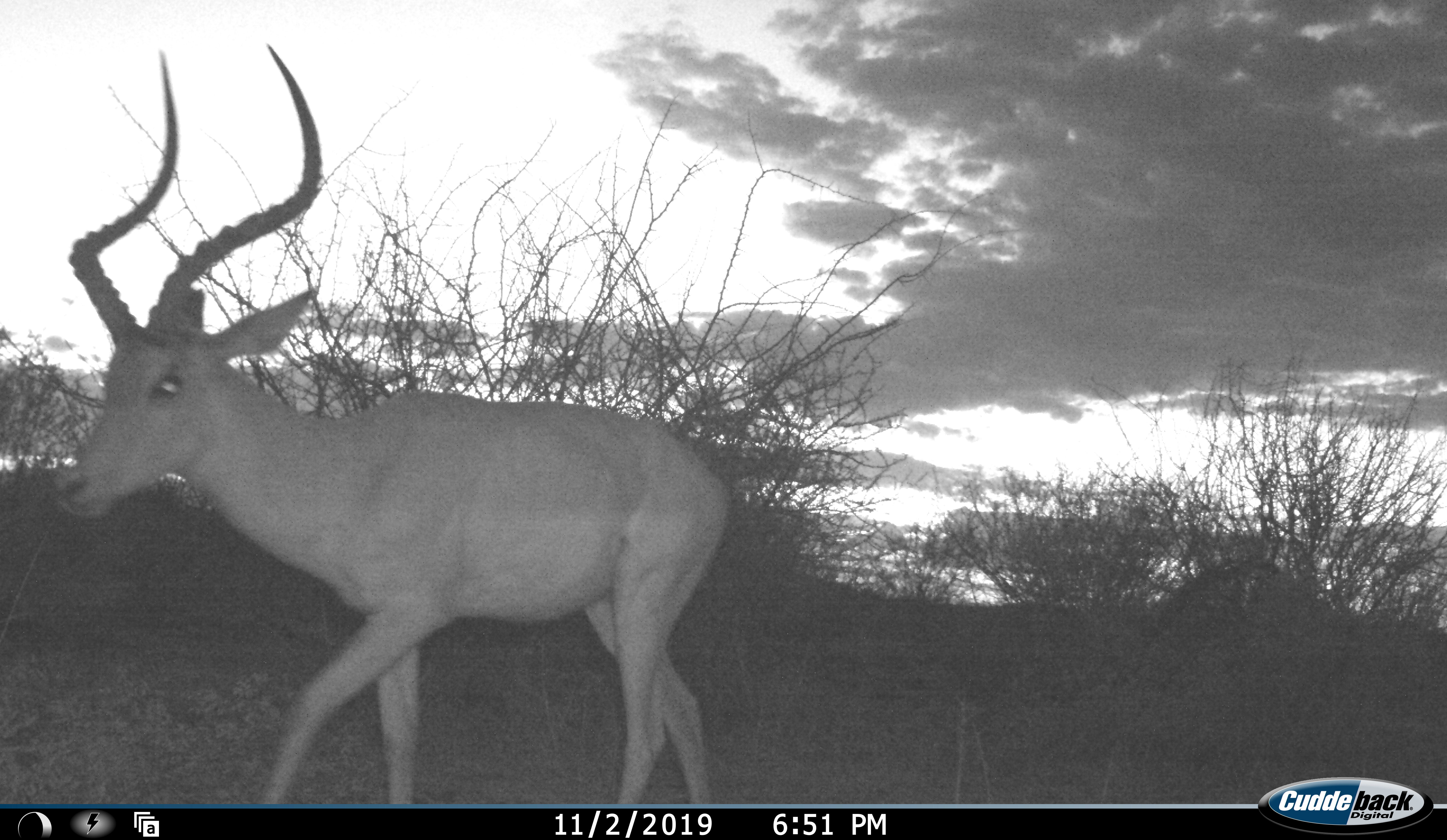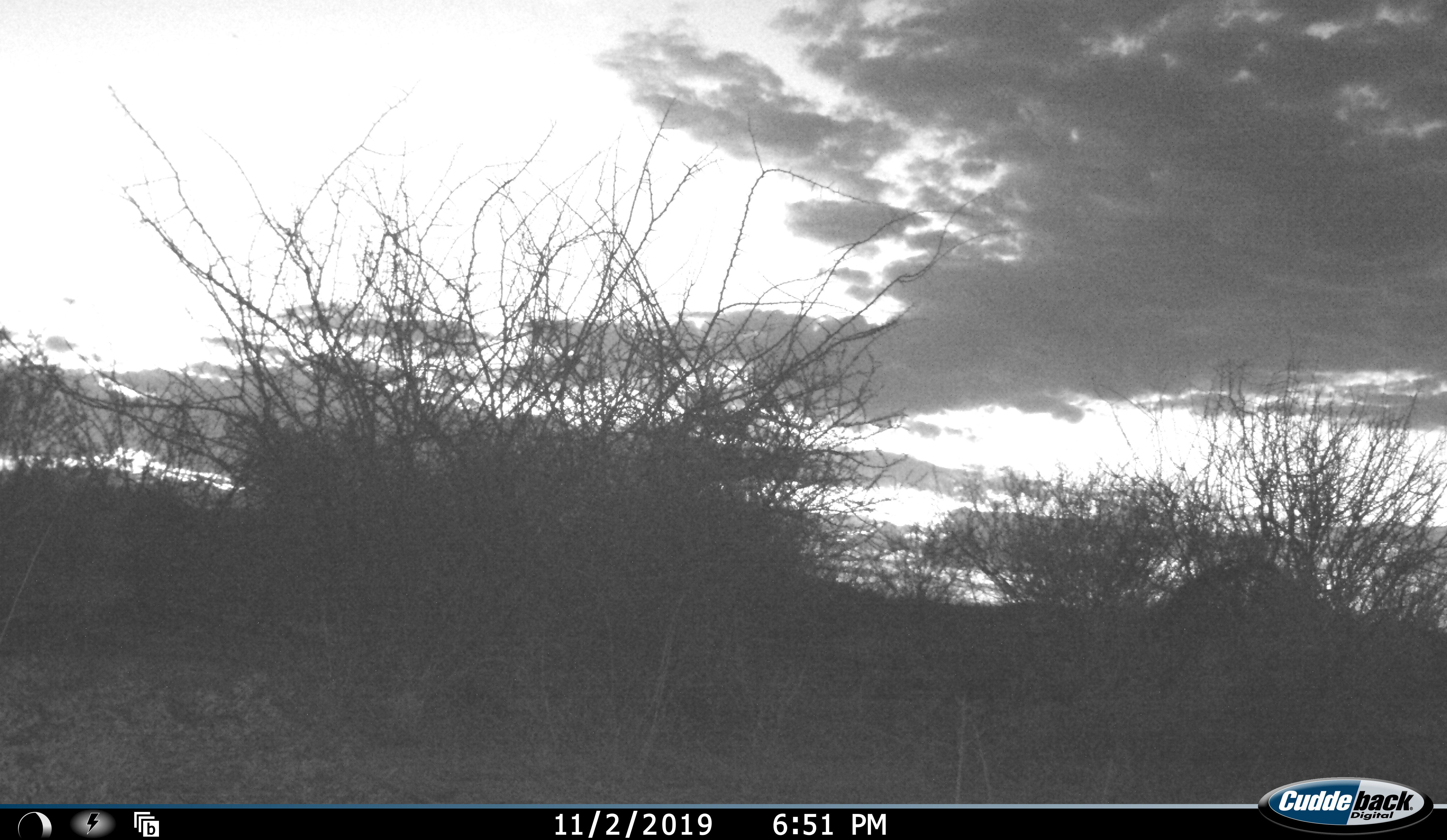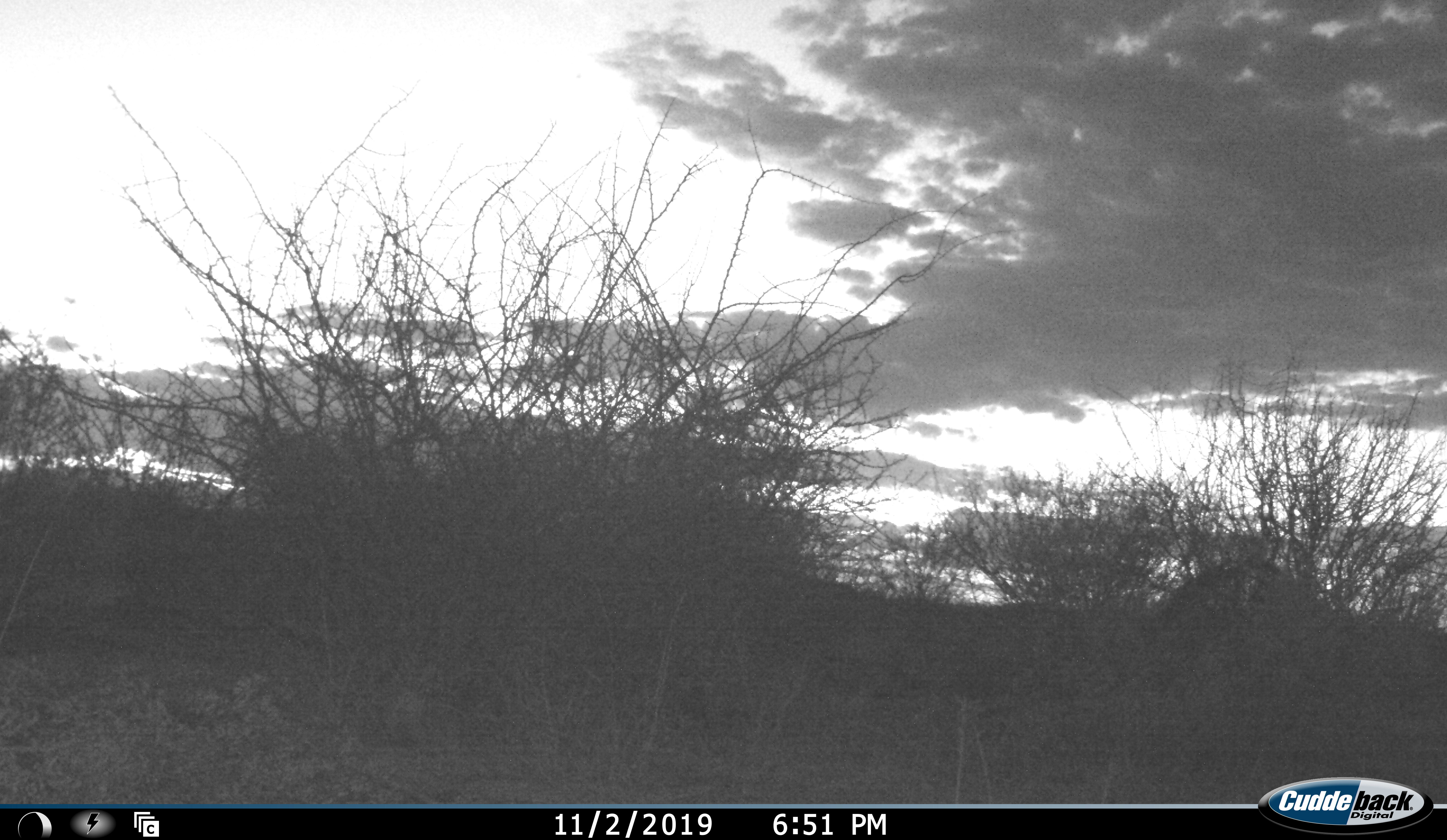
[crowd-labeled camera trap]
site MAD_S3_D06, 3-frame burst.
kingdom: Animalia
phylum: Chordata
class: Mammalia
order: Artiodactyla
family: Bovidae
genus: Aepyceros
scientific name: Aepyceros melampus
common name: impala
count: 1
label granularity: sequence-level